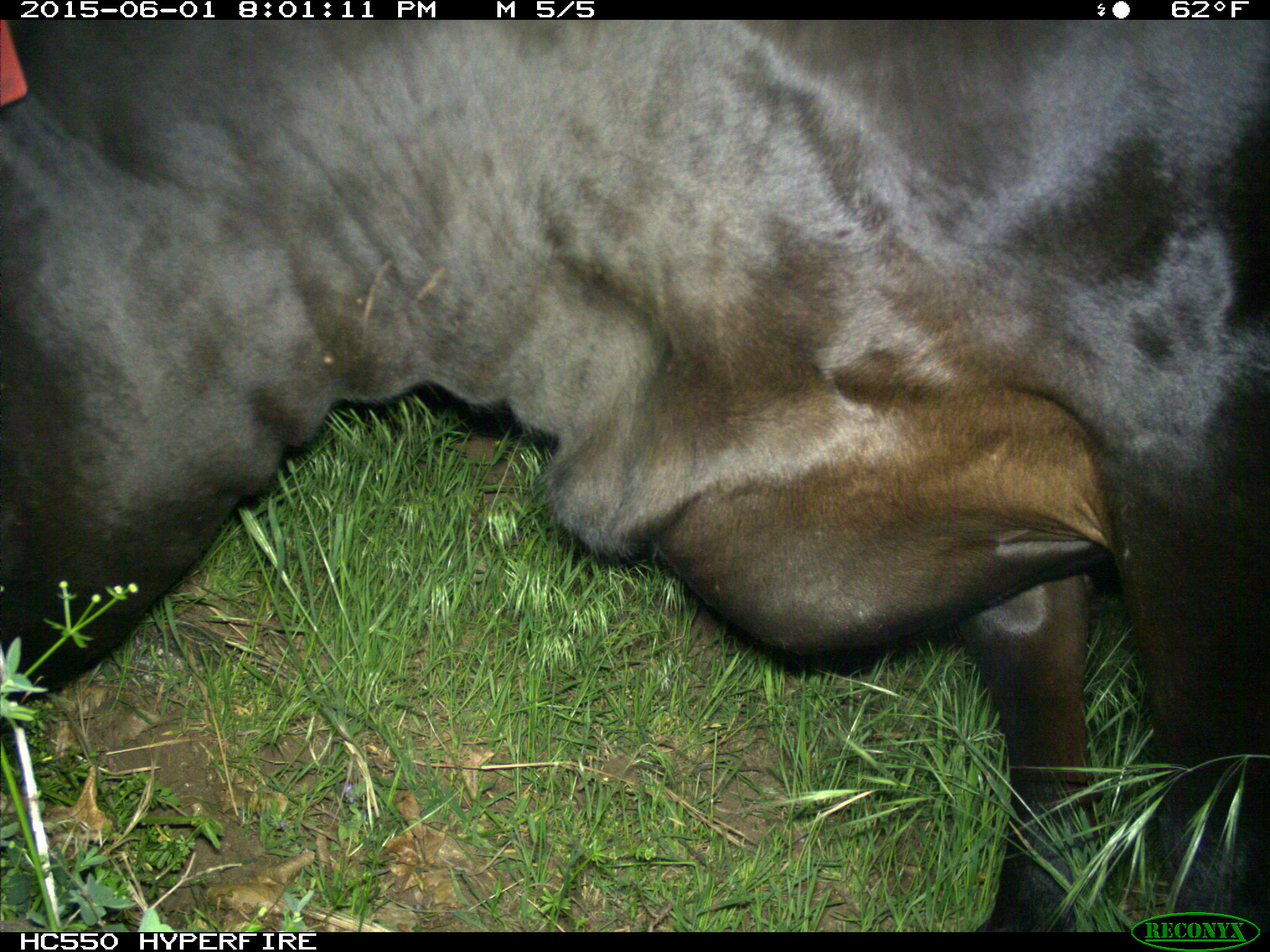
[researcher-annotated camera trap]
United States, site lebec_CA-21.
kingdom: Animalia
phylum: Chordata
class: Mammalia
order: Artiodactyla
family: Bovidae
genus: Bos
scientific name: Bos taurus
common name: domestic cow